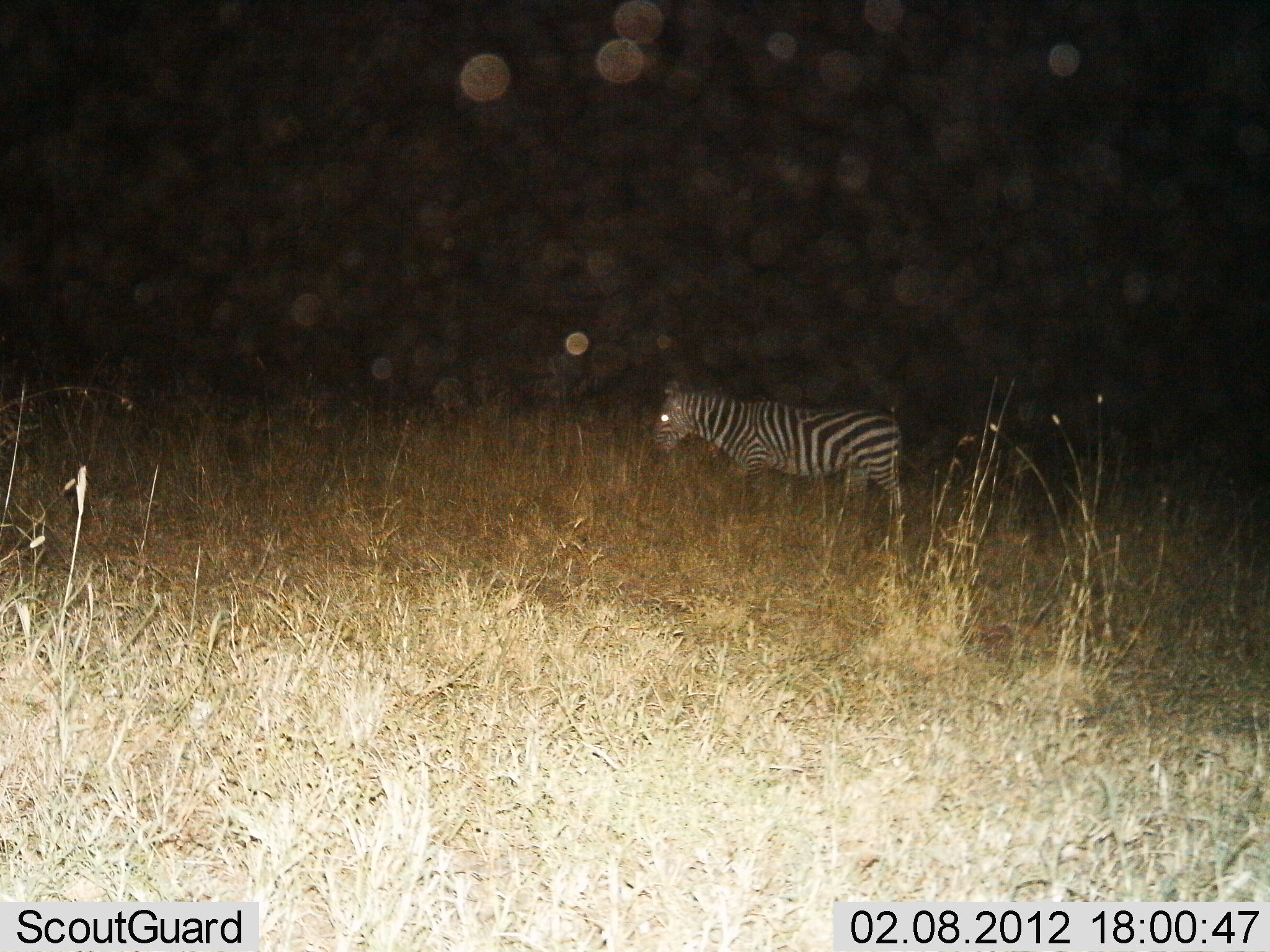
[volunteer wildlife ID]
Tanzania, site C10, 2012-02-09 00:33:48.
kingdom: Animalia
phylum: Chordata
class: Mammalia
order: Perissodactyla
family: Equidae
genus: Equus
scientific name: Equus quagga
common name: plains zebra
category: zebra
Zebra (plains zebra) (Equus quagga), count 1. Behavior (volunteer vote fractions): standing 41%, resting 0%, moving 59%, interacting 0%. Young present (vote fraction): 0%. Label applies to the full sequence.